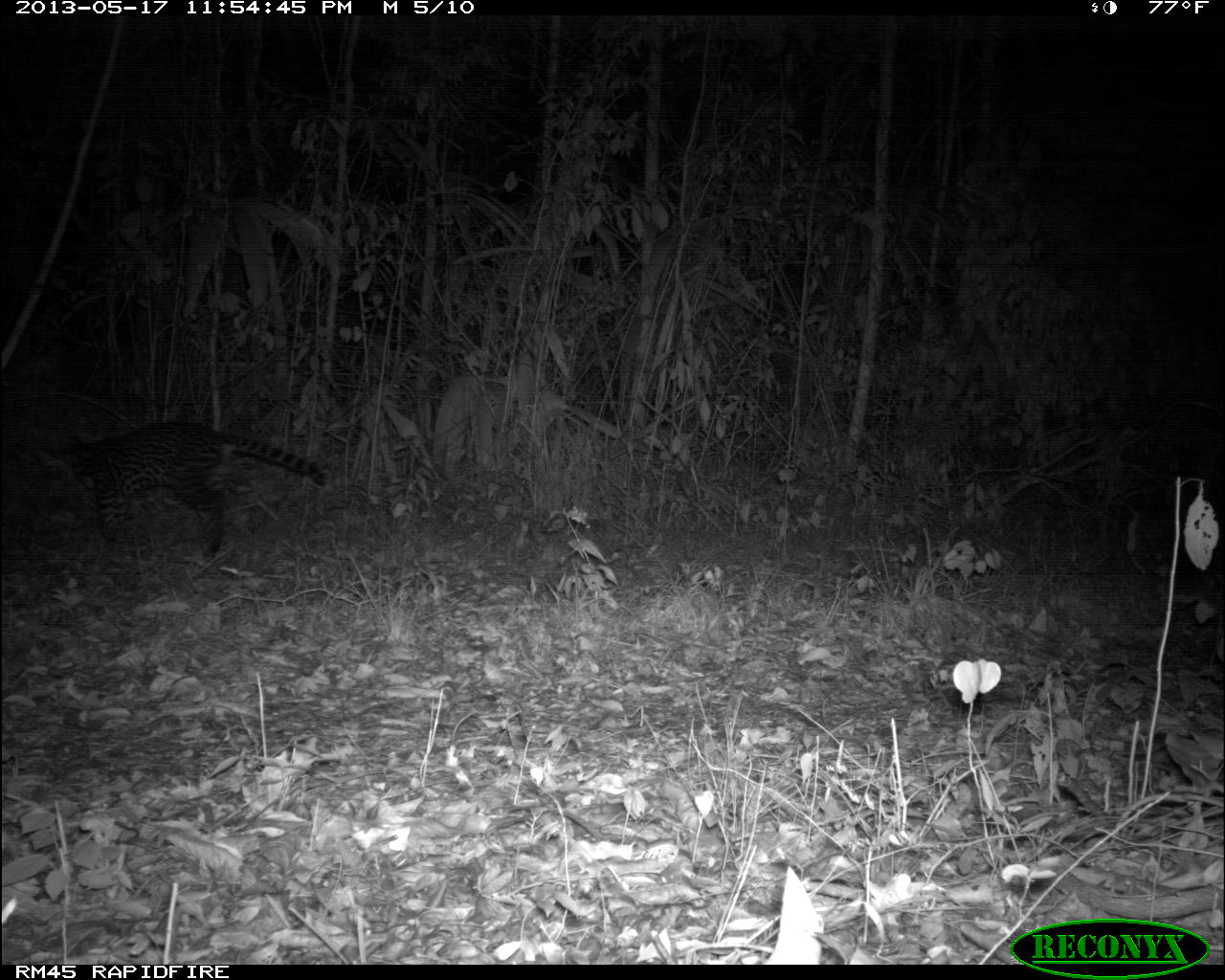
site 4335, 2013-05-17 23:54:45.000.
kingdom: Animalia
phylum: Chordata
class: Mammalia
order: Carnivora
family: Felidae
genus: Leopardus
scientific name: Leopardus pardalis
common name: ocelot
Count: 1.